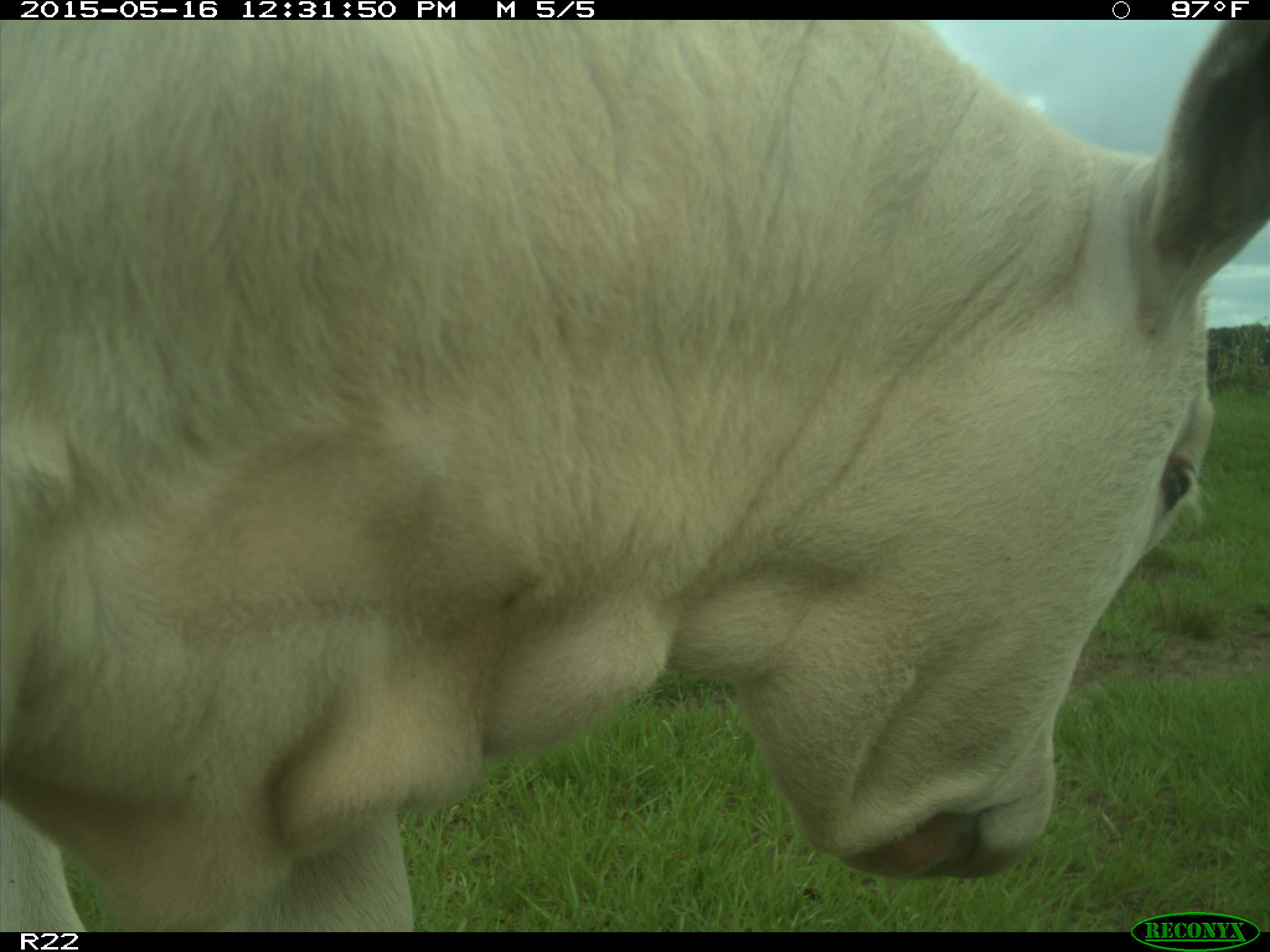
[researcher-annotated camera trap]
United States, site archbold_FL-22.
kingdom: Animalia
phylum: Chordata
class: Mammalia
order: Artiodactyla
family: Bovidae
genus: Bos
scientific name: Bos taurus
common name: domestic cow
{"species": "Bos taurus (domestic cow)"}